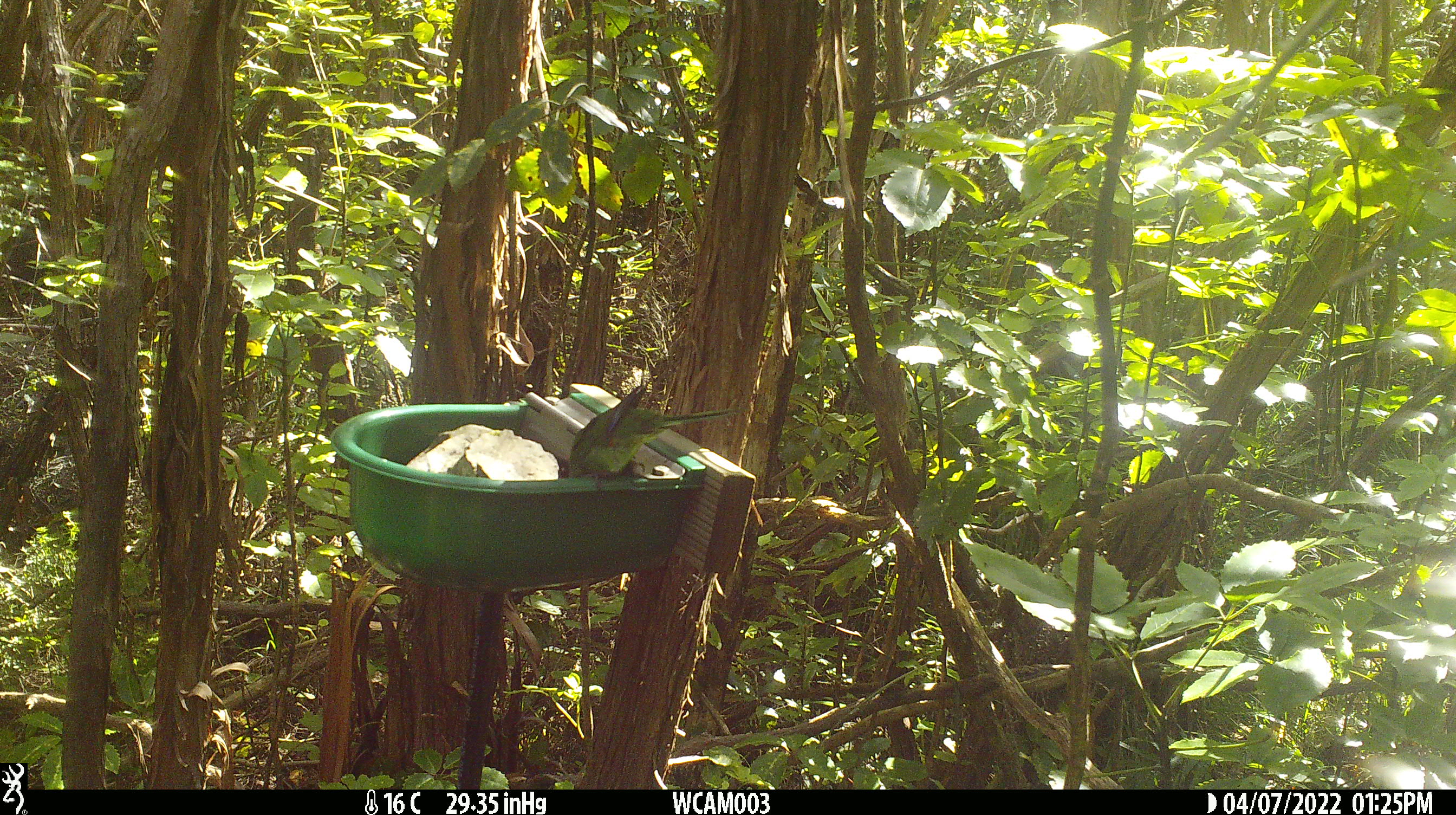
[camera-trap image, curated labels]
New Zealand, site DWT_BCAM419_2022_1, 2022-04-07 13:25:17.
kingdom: Animalia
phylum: Chordata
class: Aves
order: Psittaciformes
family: Psittaculidae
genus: Cyanoramphus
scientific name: Cyanoramphus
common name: parakeet